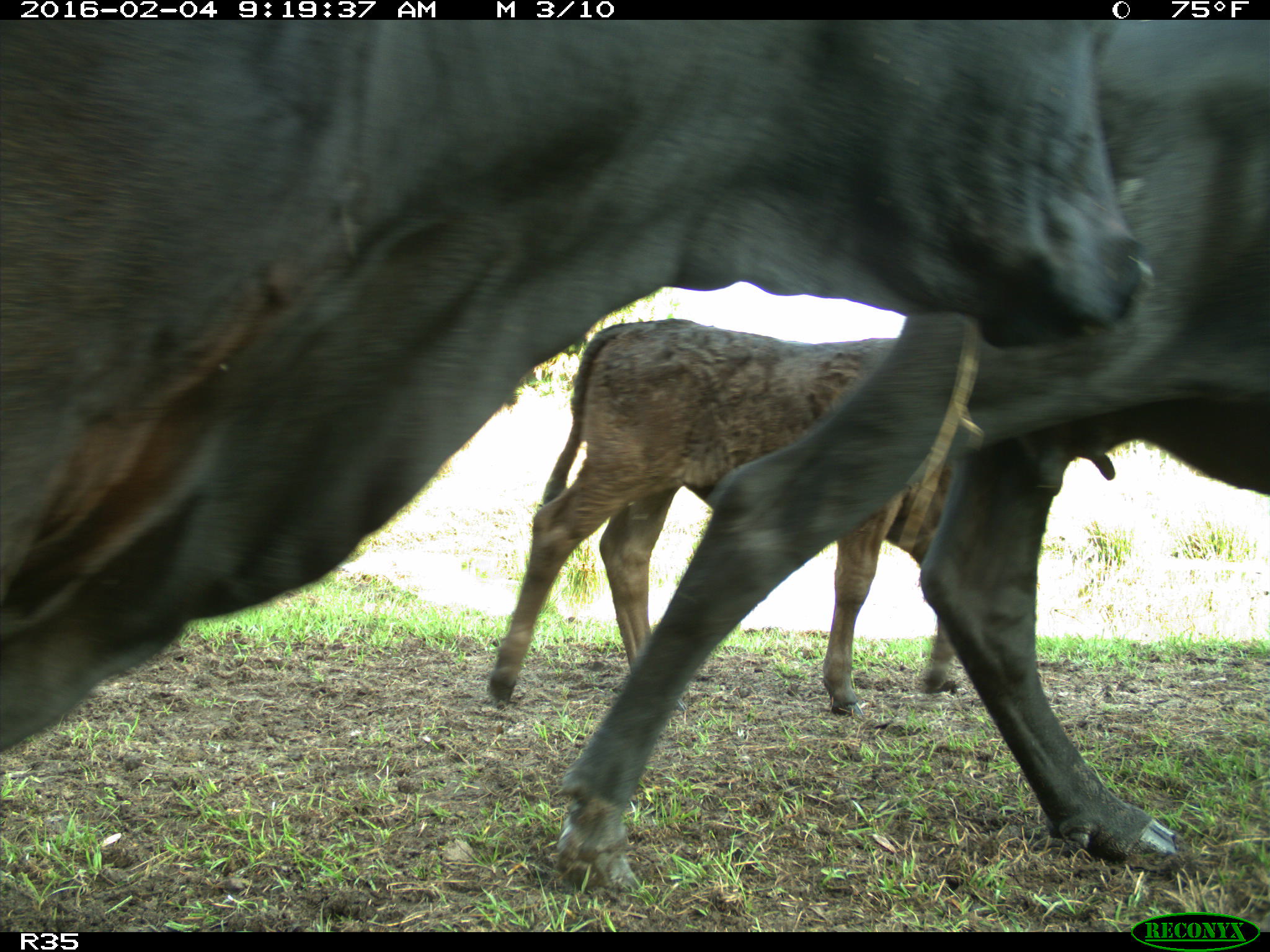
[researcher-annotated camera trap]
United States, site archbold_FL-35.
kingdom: Animalia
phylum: Chordata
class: Mammalia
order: Artiodactyla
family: Bovidae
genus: Bos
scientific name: Bos taurus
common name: domestic cow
Bos taurus (domestic cow).